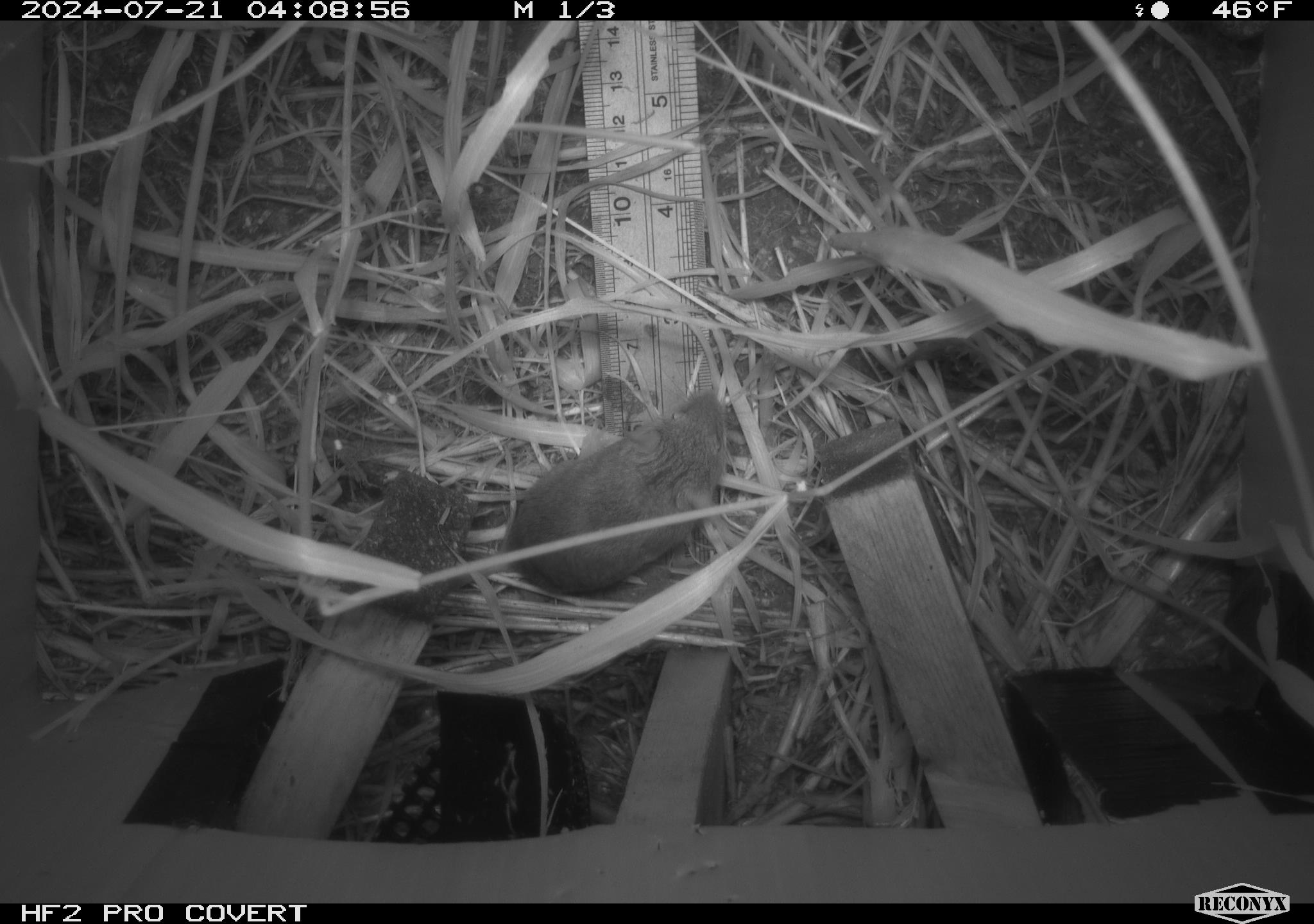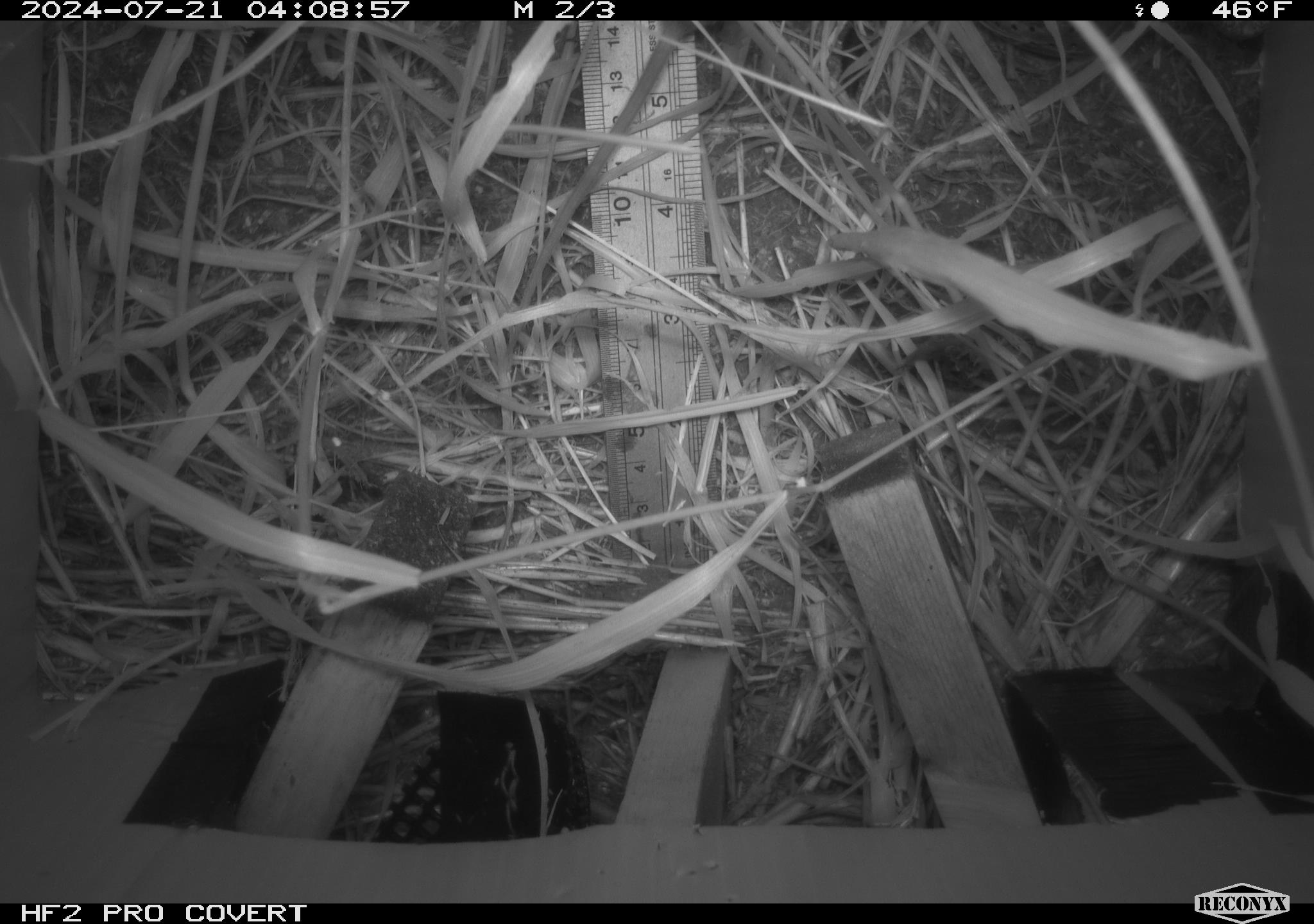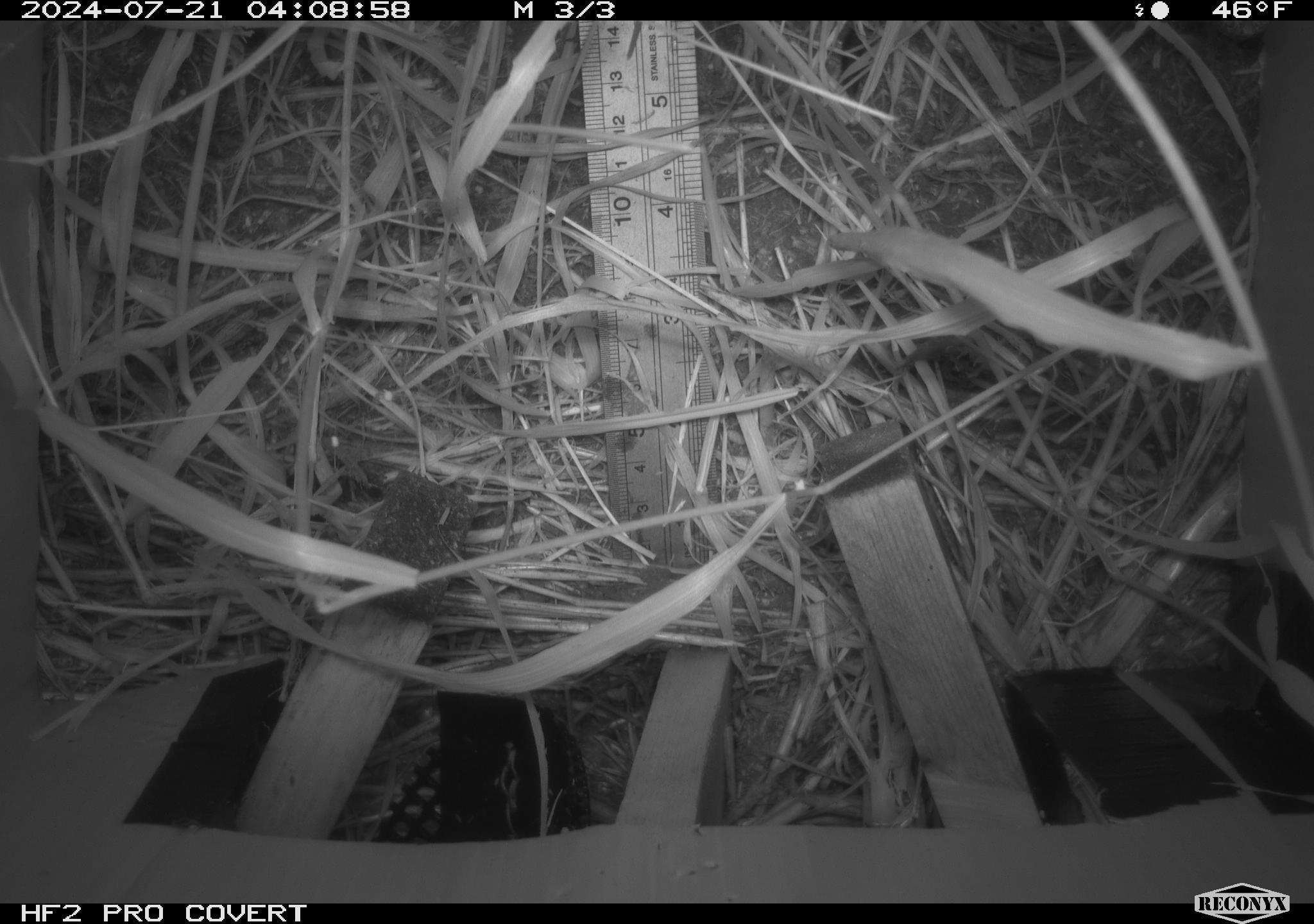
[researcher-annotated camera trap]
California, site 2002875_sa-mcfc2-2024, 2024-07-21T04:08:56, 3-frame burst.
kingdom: Animalia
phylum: Chordata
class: Mammalia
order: Rodentia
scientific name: Rodentia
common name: rodent